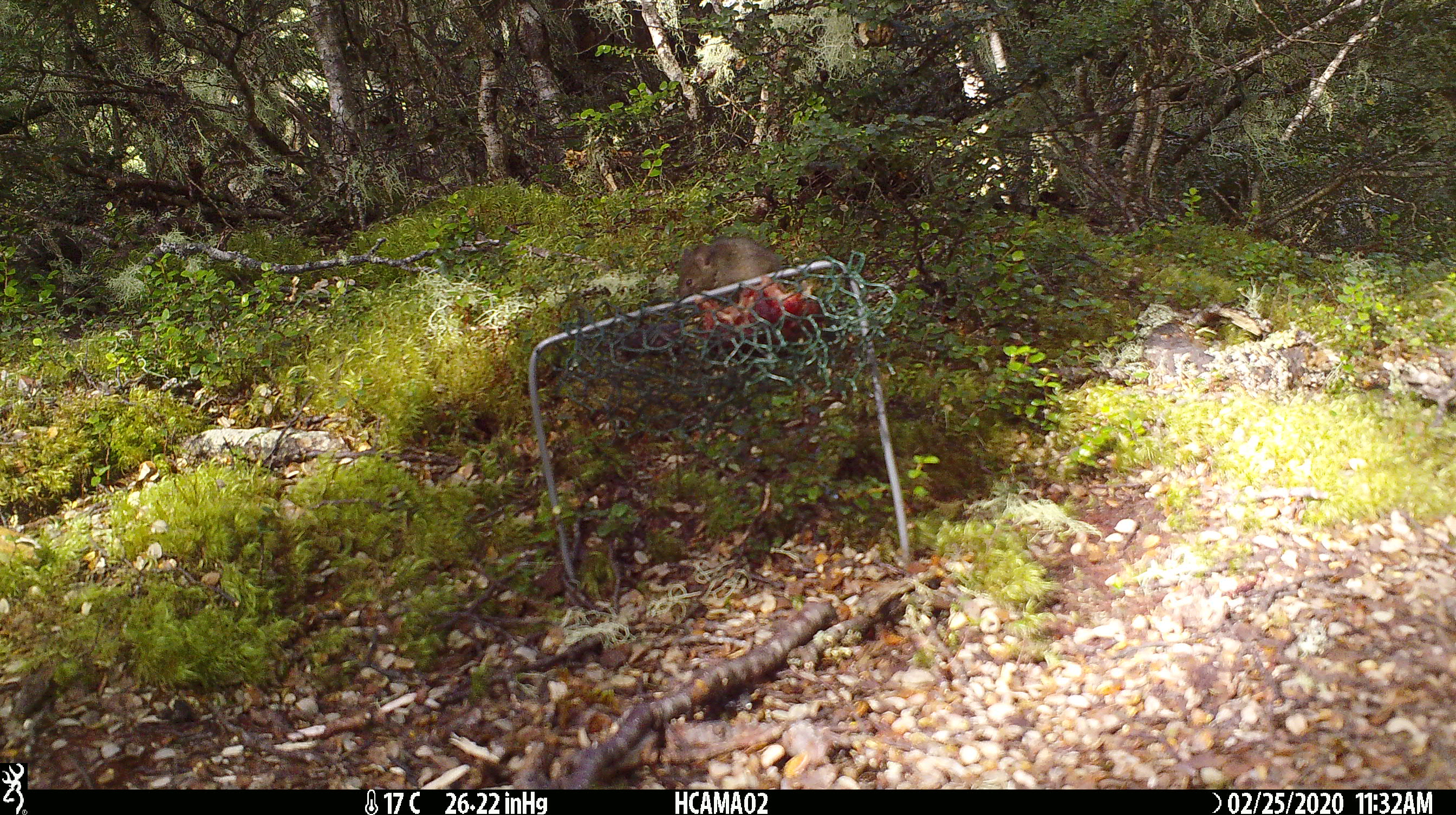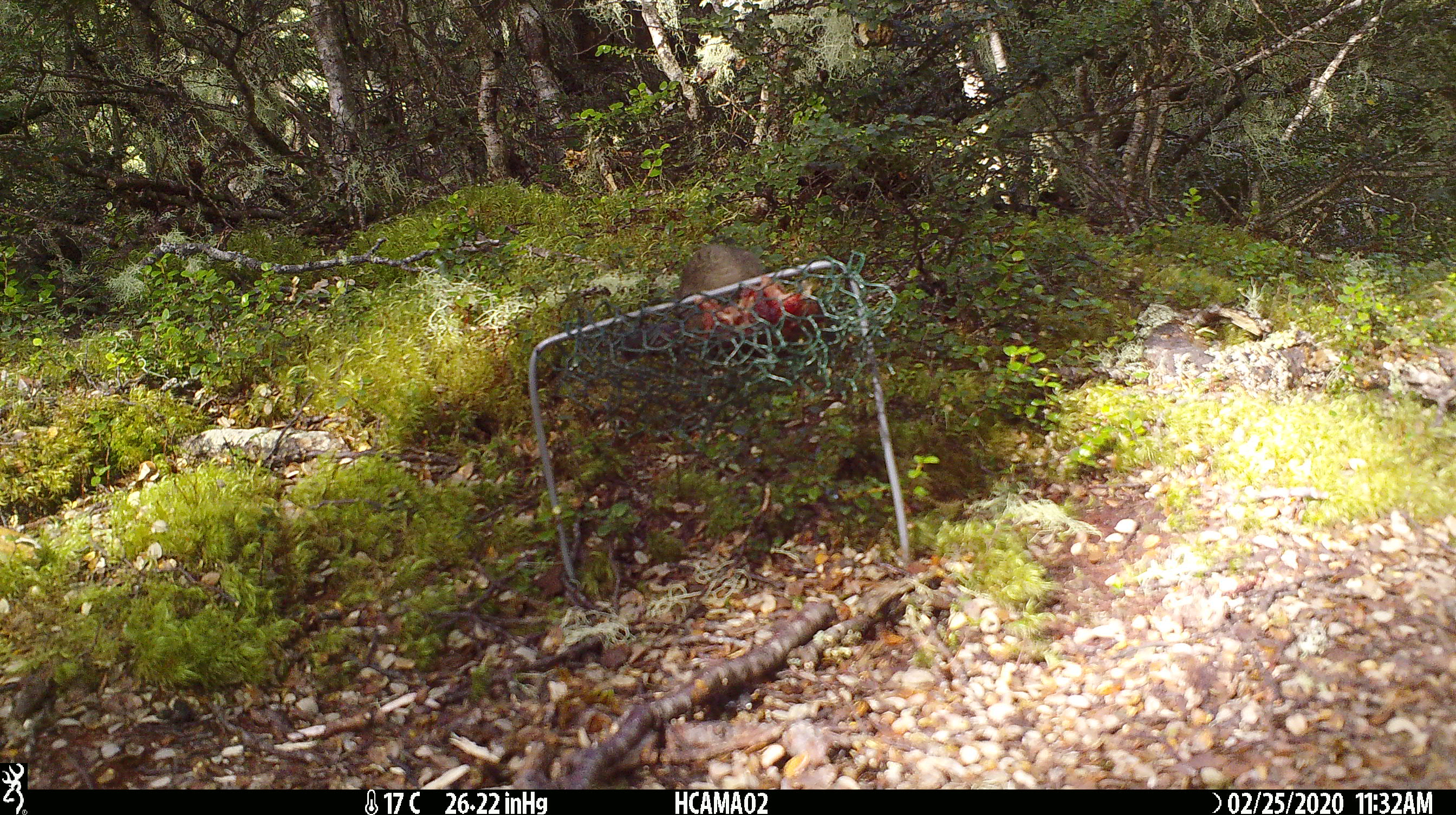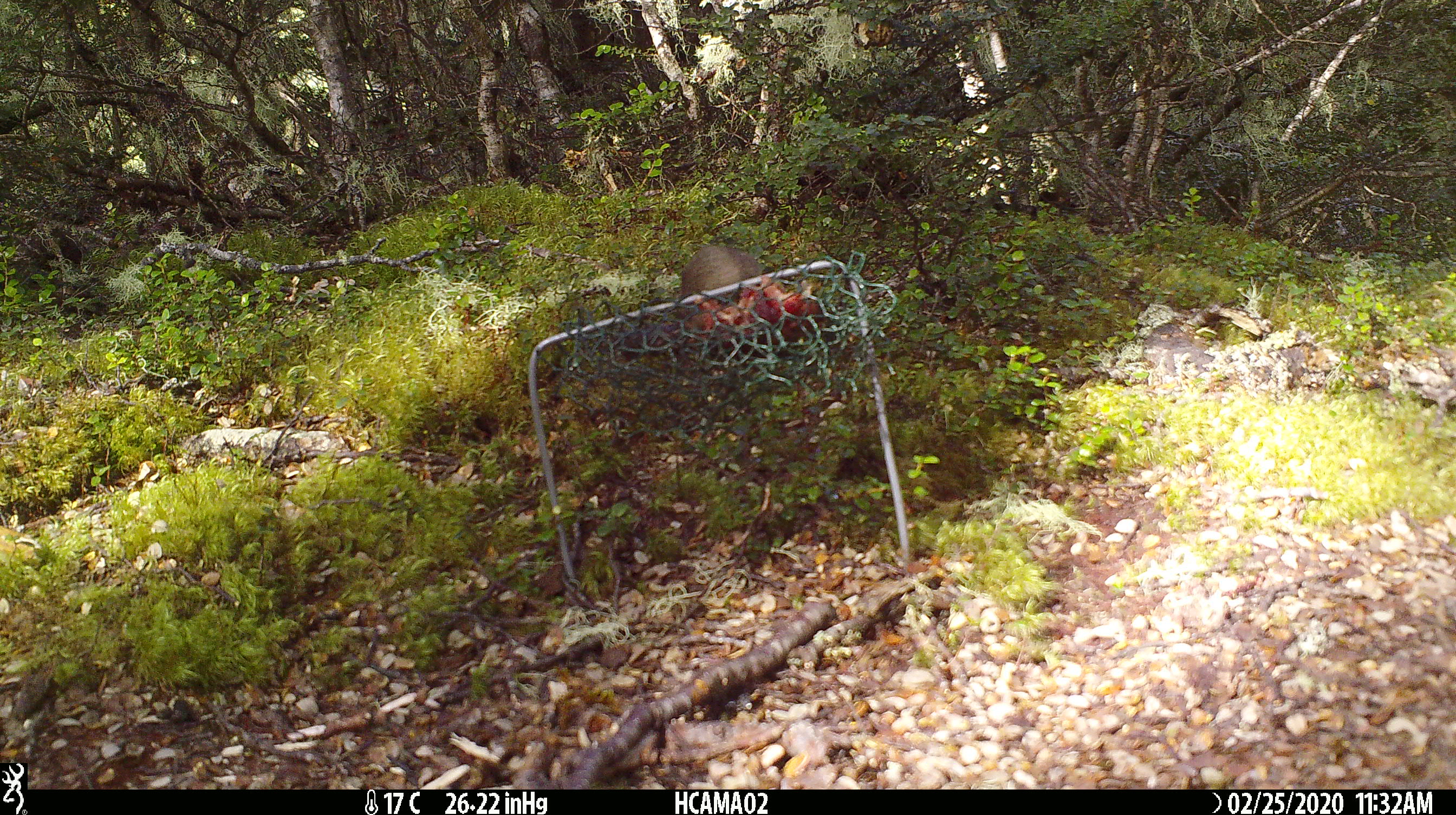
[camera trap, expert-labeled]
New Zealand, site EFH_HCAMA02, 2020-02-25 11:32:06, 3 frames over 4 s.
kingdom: Animalia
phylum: Chordata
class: Mammalia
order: Rodentia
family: Muridae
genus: Mus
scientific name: Mus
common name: mouse